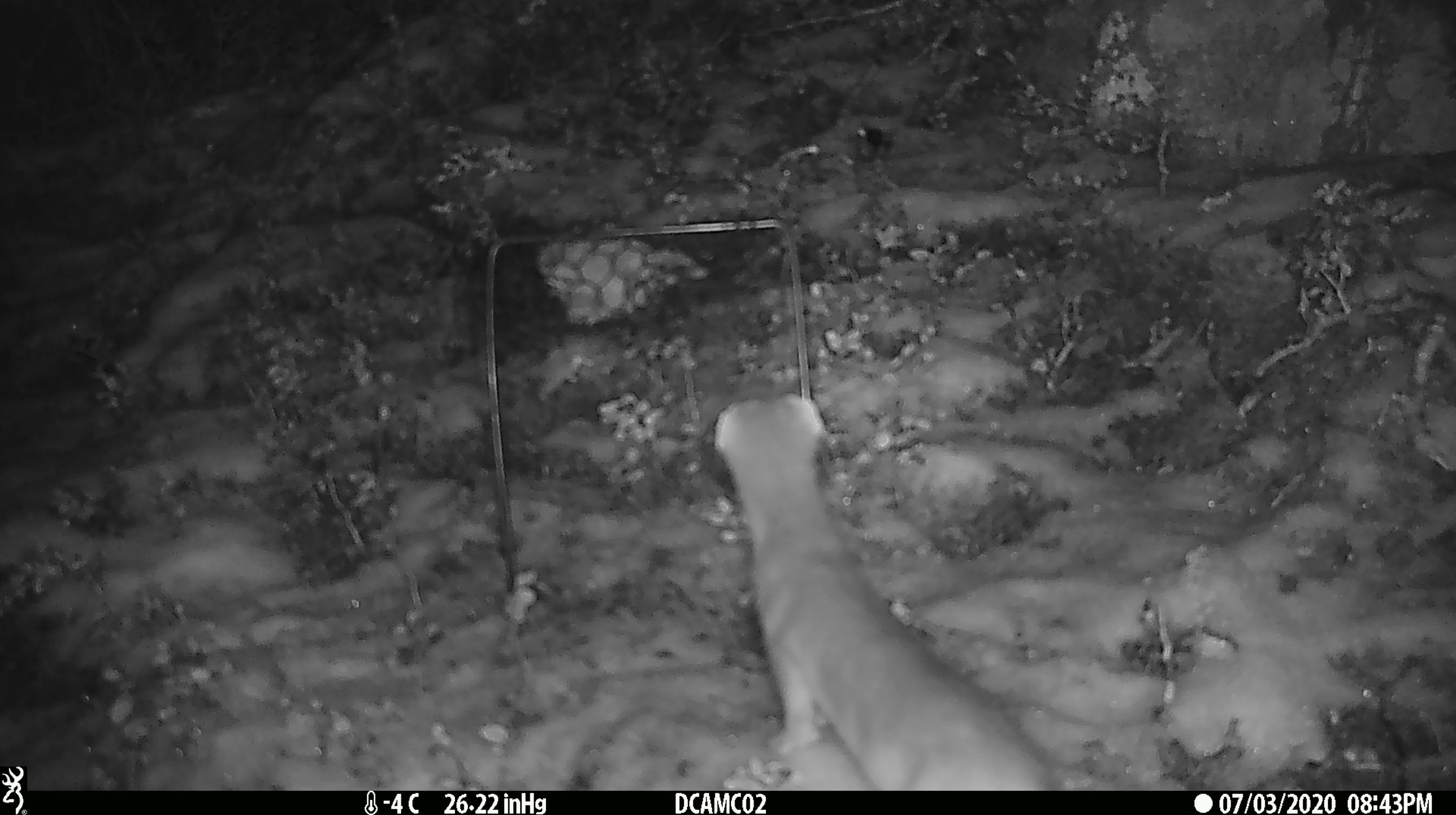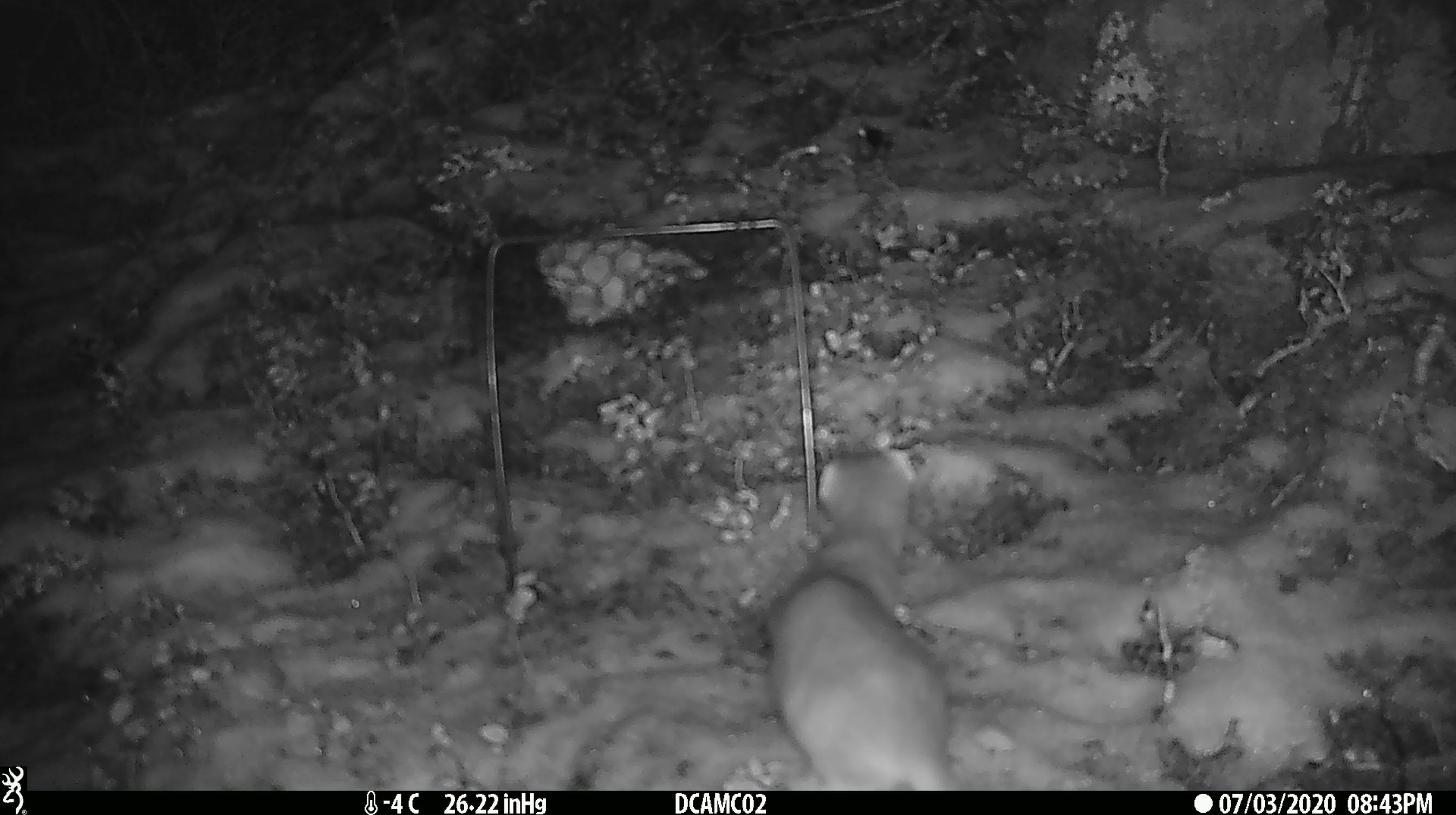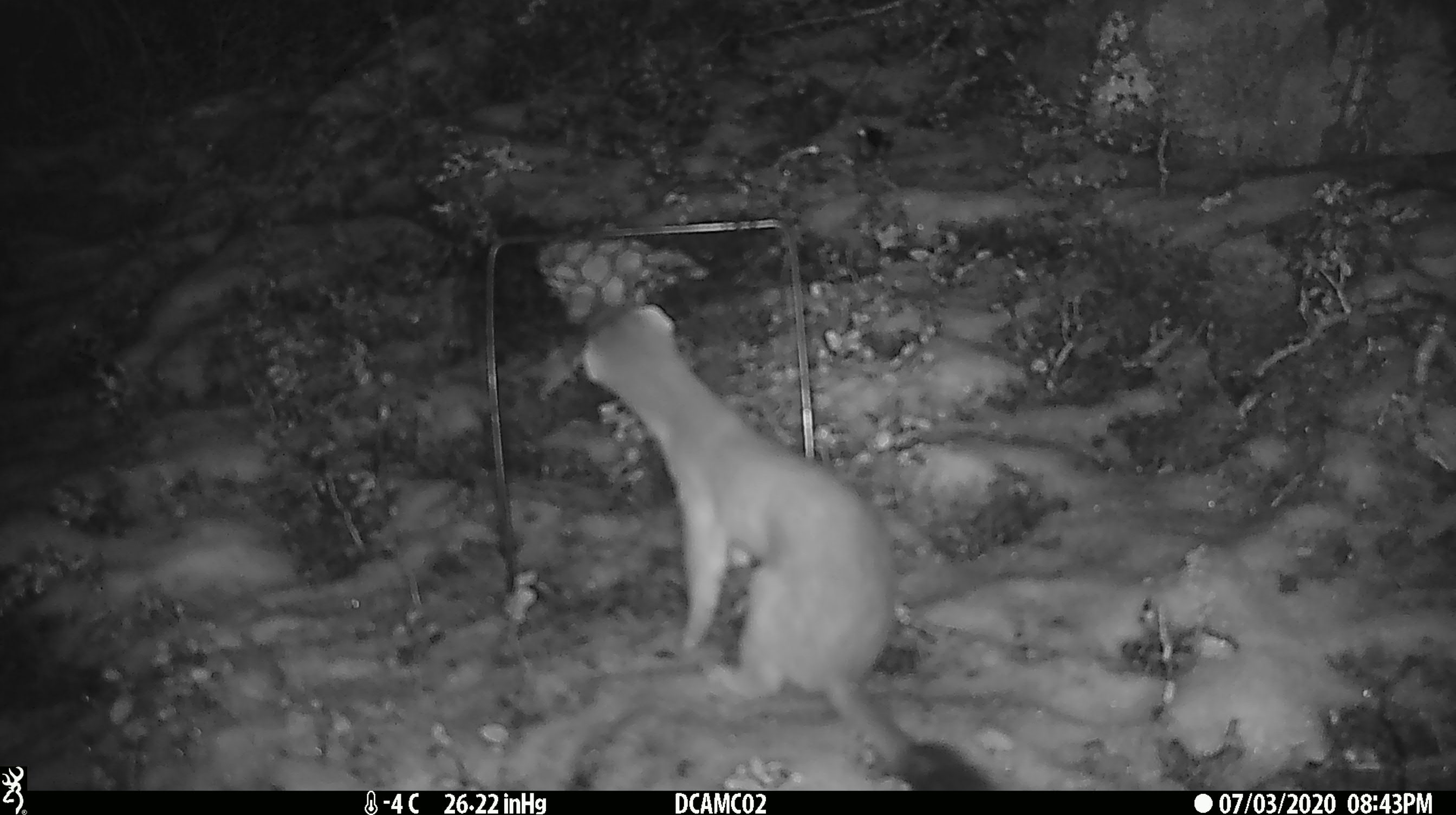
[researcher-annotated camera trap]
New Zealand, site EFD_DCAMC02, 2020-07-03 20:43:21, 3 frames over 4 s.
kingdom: Animalia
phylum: Chordata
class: Mammalia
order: Carnivora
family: Mustelidae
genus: Mustela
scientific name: Mustela erminea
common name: stoat